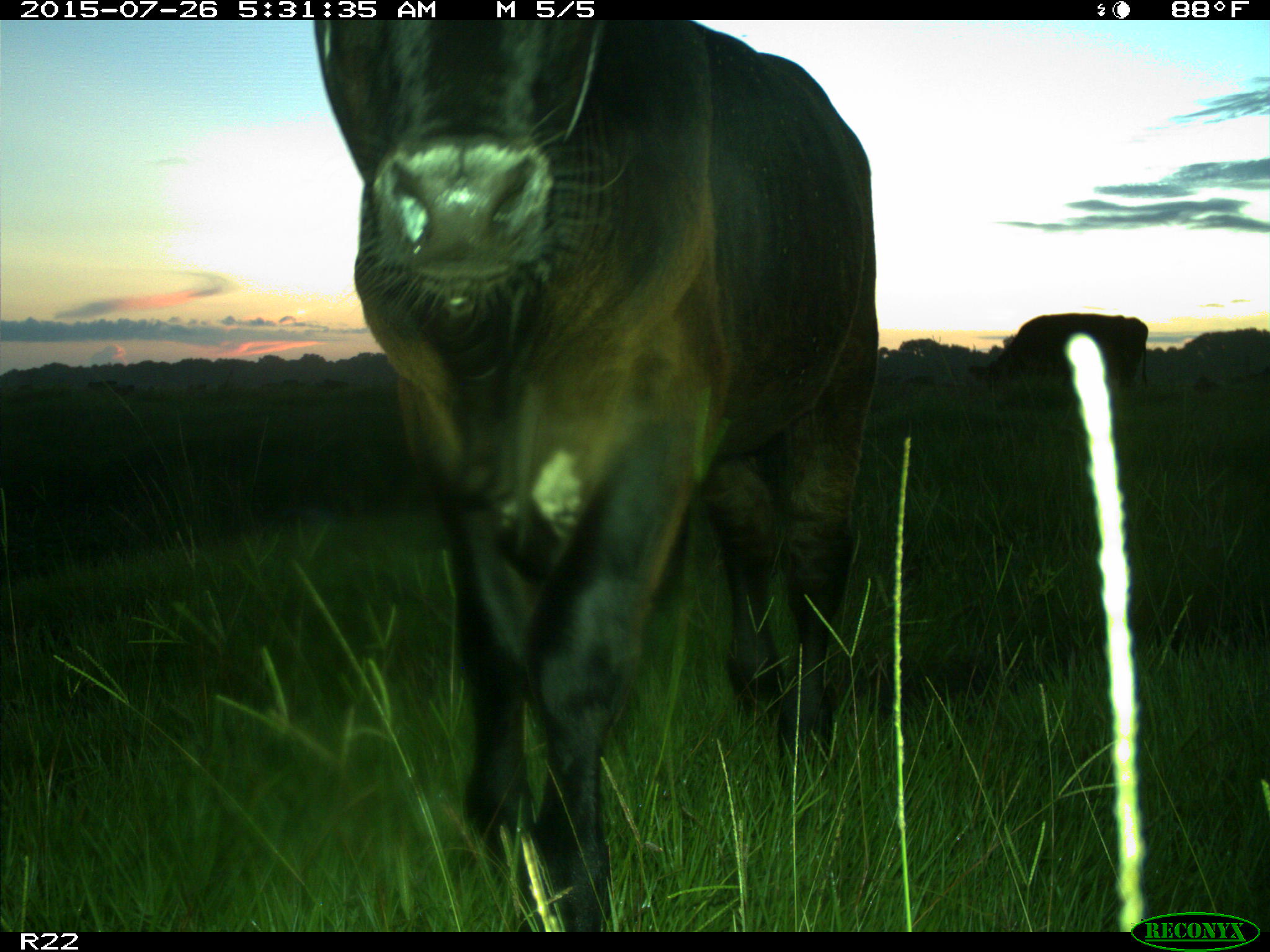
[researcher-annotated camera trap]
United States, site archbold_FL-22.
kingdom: Animalia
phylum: Chordata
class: Mammalia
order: Artiodactyla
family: Bovidae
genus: Bos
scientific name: Bos taurus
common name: domestic cow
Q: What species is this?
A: Bos taurus (domestic cow).